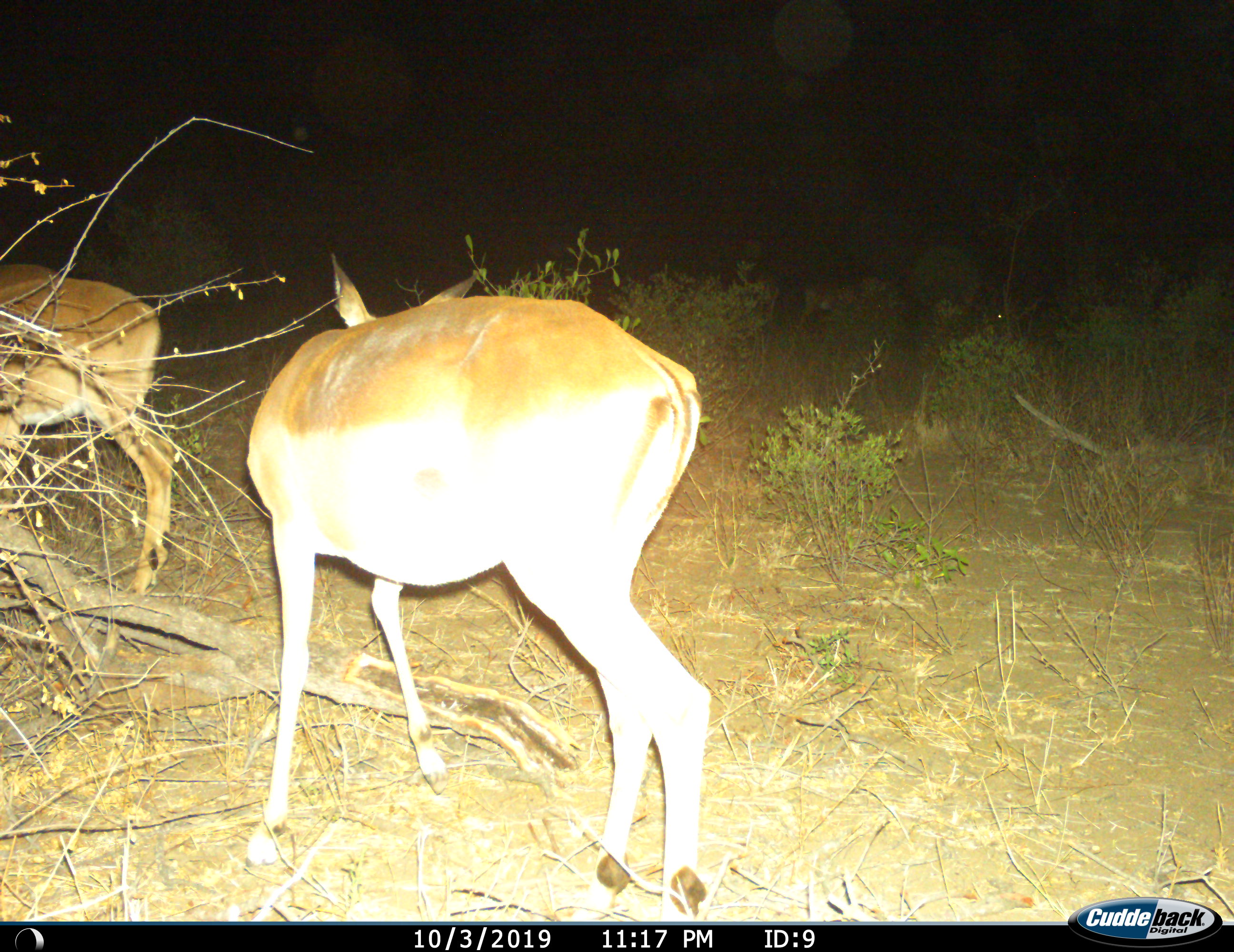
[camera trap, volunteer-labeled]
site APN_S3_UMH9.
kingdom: Animalia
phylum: Chordata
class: Mammalia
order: Artiodactyla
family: Bovidae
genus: Aepyceros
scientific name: Aepyceros melampus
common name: impala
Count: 2.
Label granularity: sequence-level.